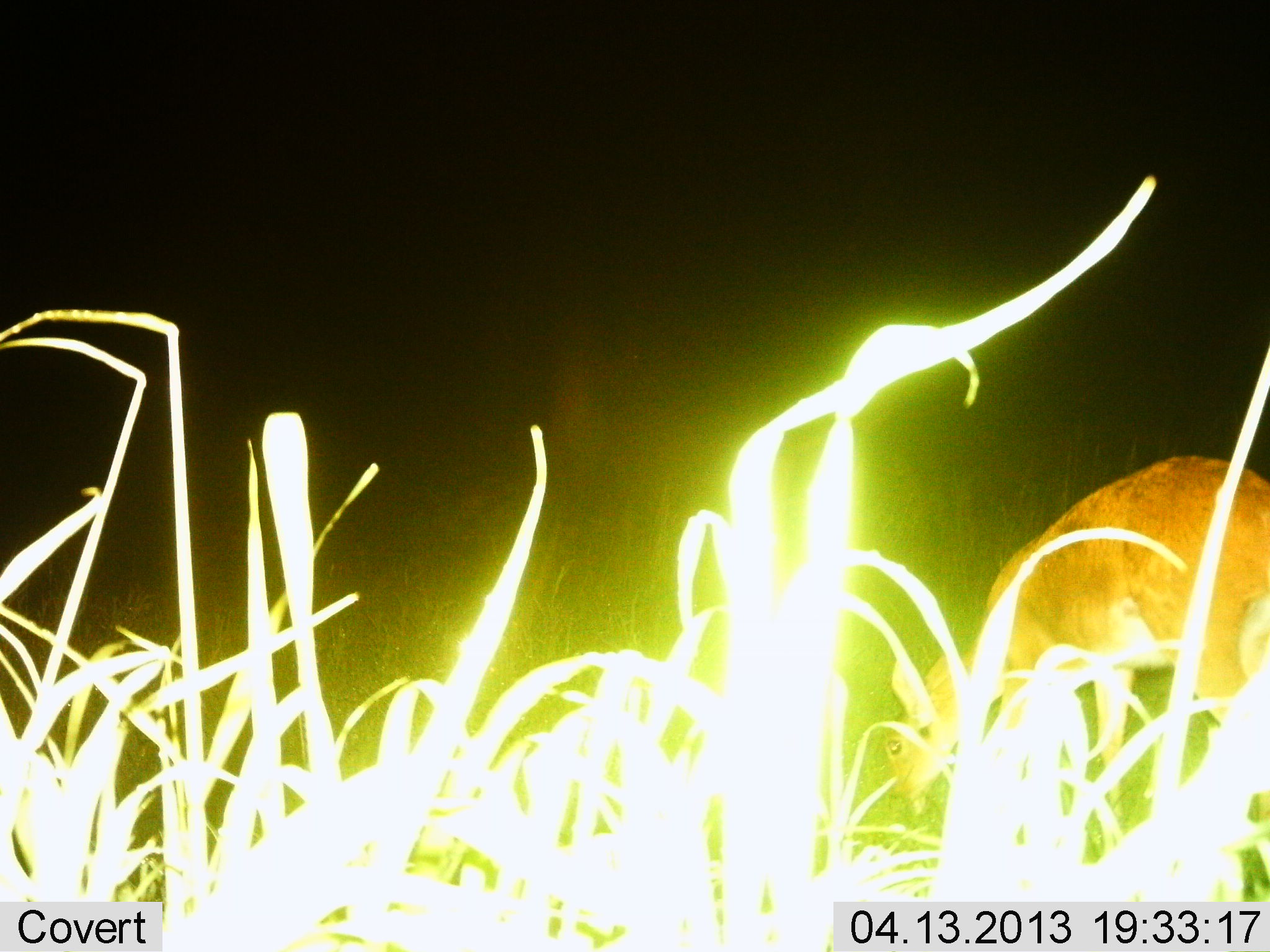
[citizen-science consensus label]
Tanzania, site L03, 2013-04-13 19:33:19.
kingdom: Animalia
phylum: Chordata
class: Mammalia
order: Artiodactyla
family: Bovidae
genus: Redunca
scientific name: Redunca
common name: reedbuck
Reedbuck (Redunca), count 1. Behavior (volunteer vote fractions): standing 7%, resting 0%, moving 0%, interacting 0%. Young present (vote fraction): 0%. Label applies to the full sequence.